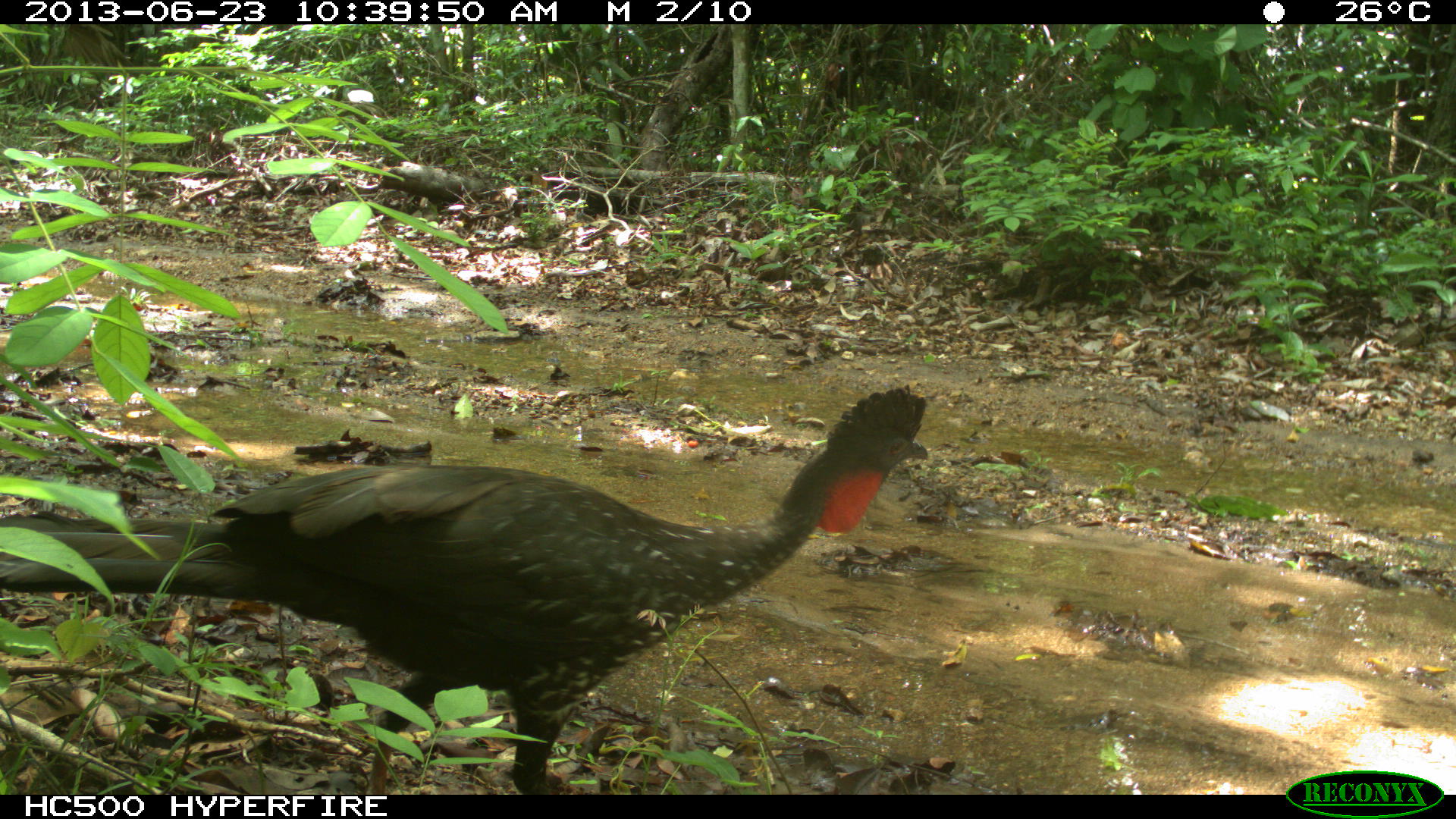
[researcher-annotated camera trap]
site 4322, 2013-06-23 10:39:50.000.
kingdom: Animalia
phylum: Chordata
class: Aves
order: Galliformes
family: Cracidae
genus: Penelope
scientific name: Penelope purpurascens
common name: crested guan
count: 1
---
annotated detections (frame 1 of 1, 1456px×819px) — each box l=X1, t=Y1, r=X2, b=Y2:
penelope purpurascens: l=0, t=383, r=930, b=793